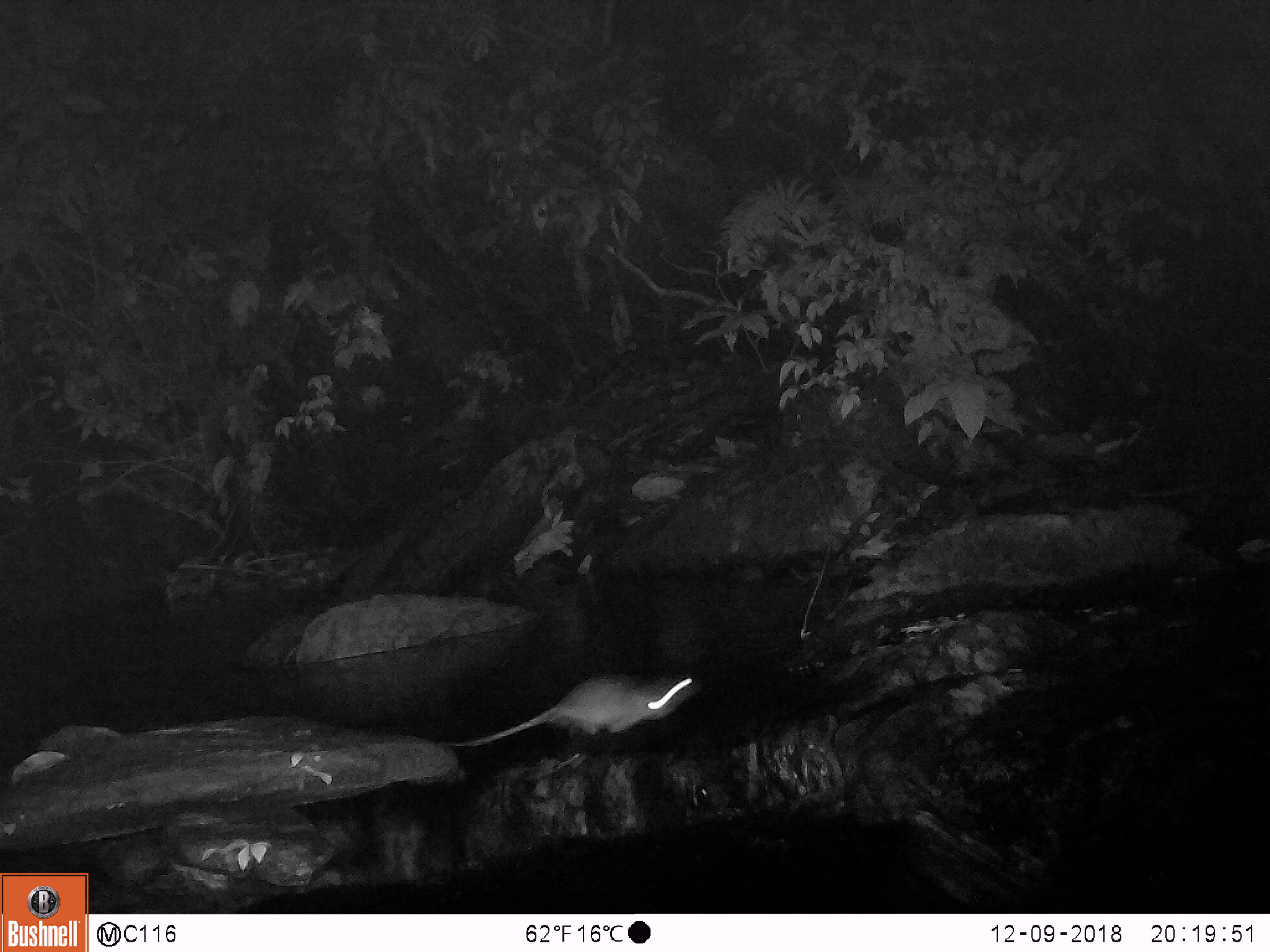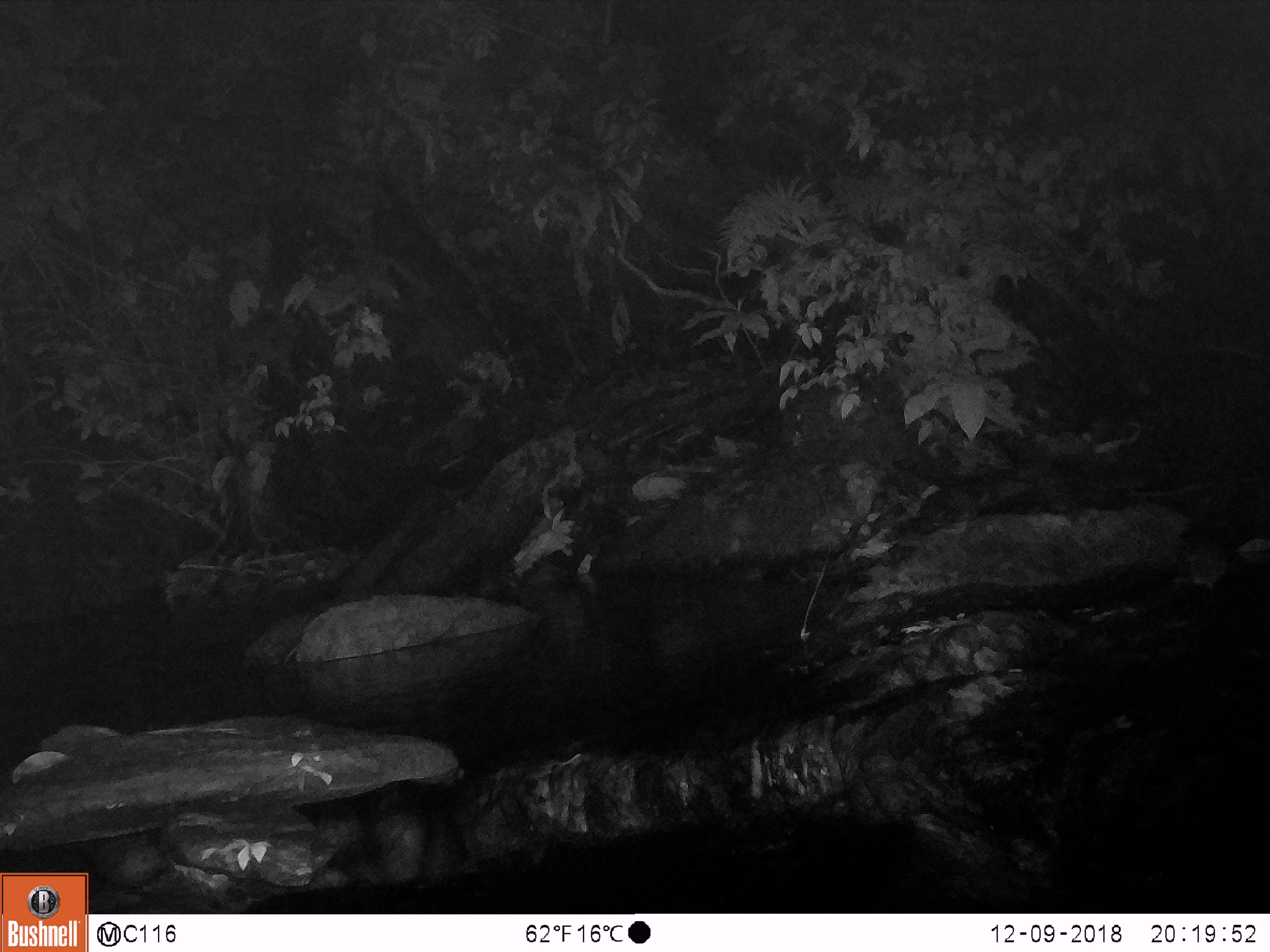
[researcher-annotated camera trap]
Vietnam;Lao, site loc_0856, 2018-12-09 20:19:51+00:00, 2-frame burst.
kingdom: Animalia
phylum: Chordata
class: Mammalia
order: Rodentia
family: Muridae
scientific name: Muridae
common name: old-world mice and rats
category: unidentified murid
Unidentified murid (old-world mice and rats) (Muridae). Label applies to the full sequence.